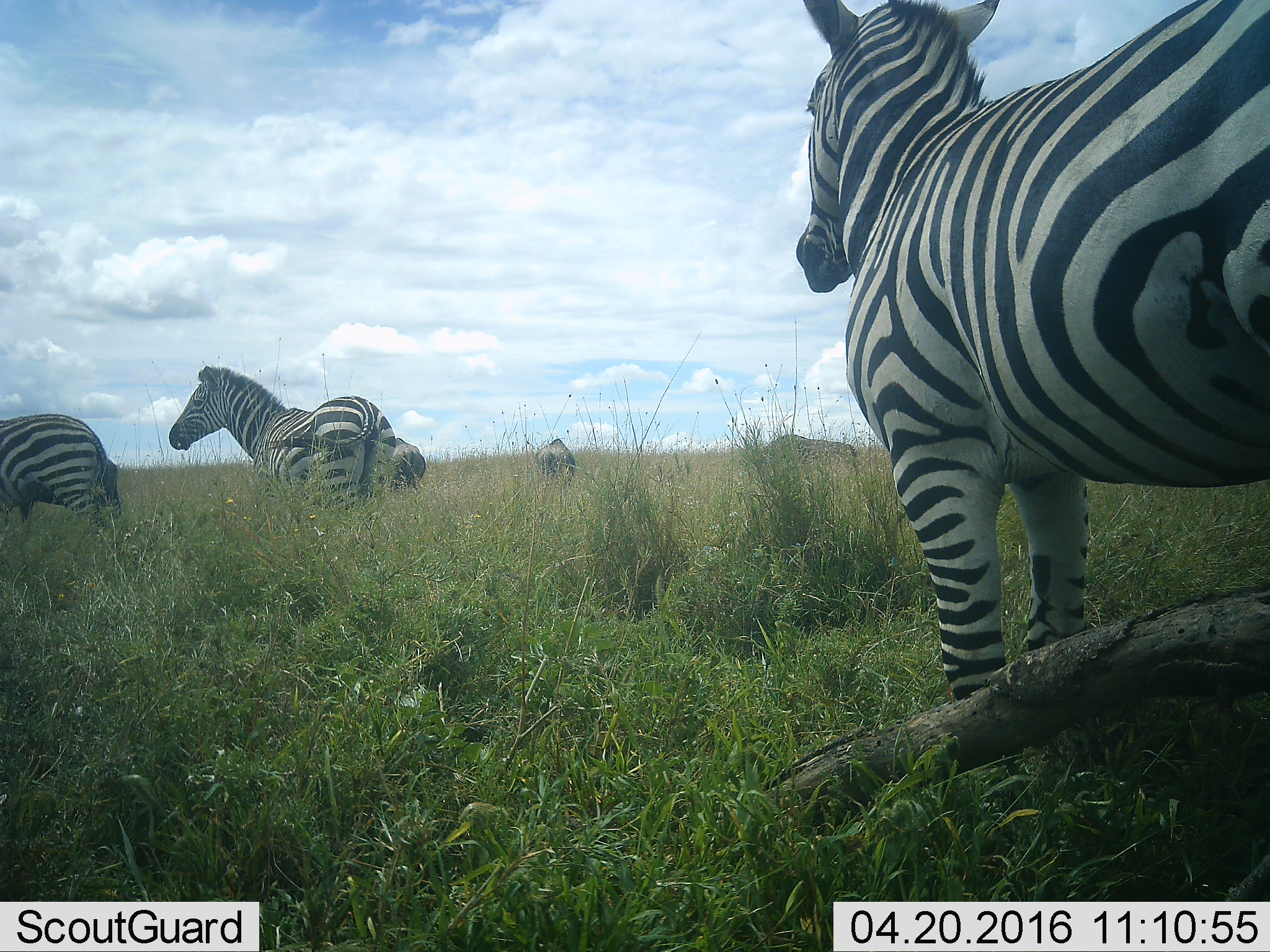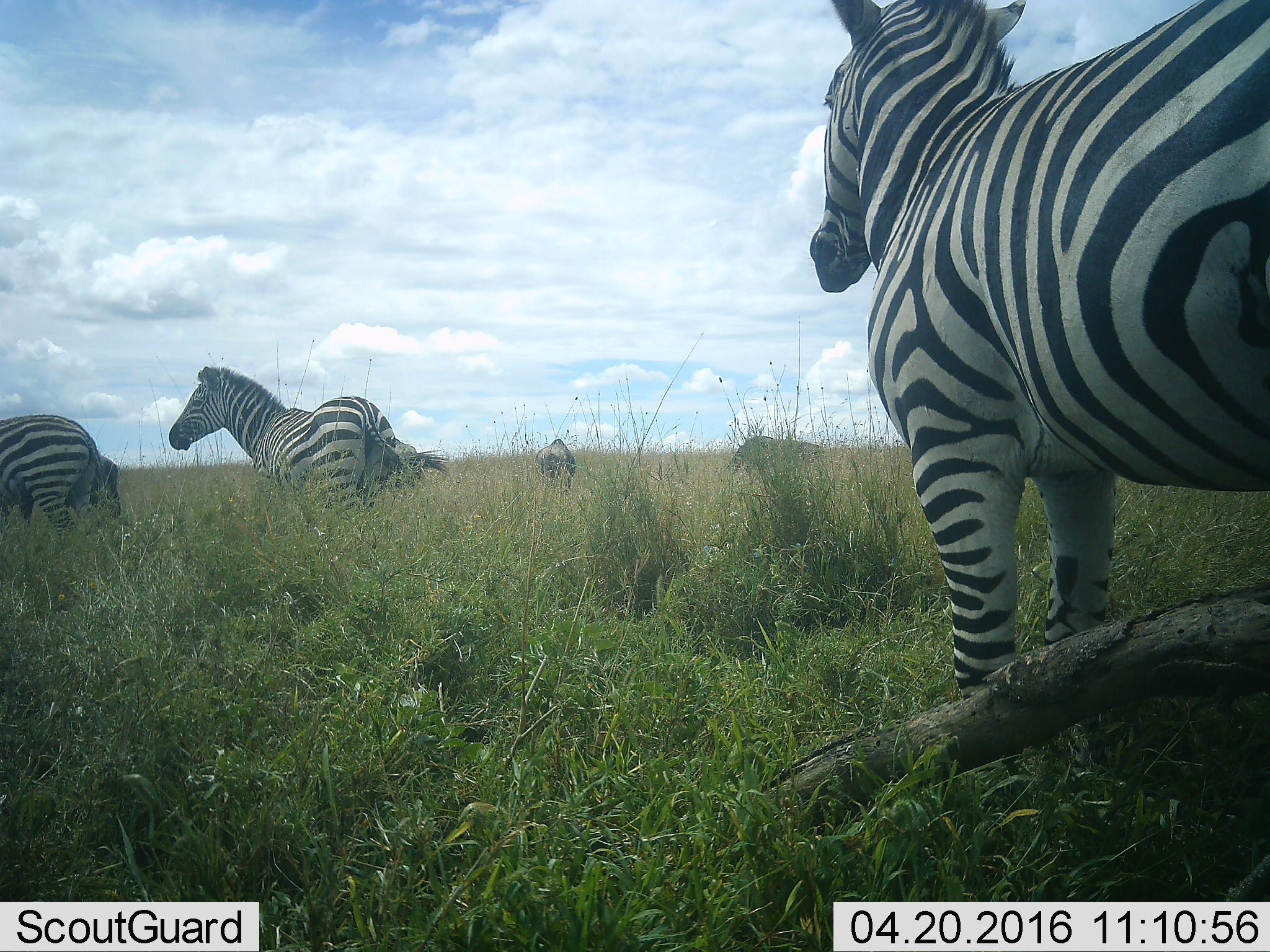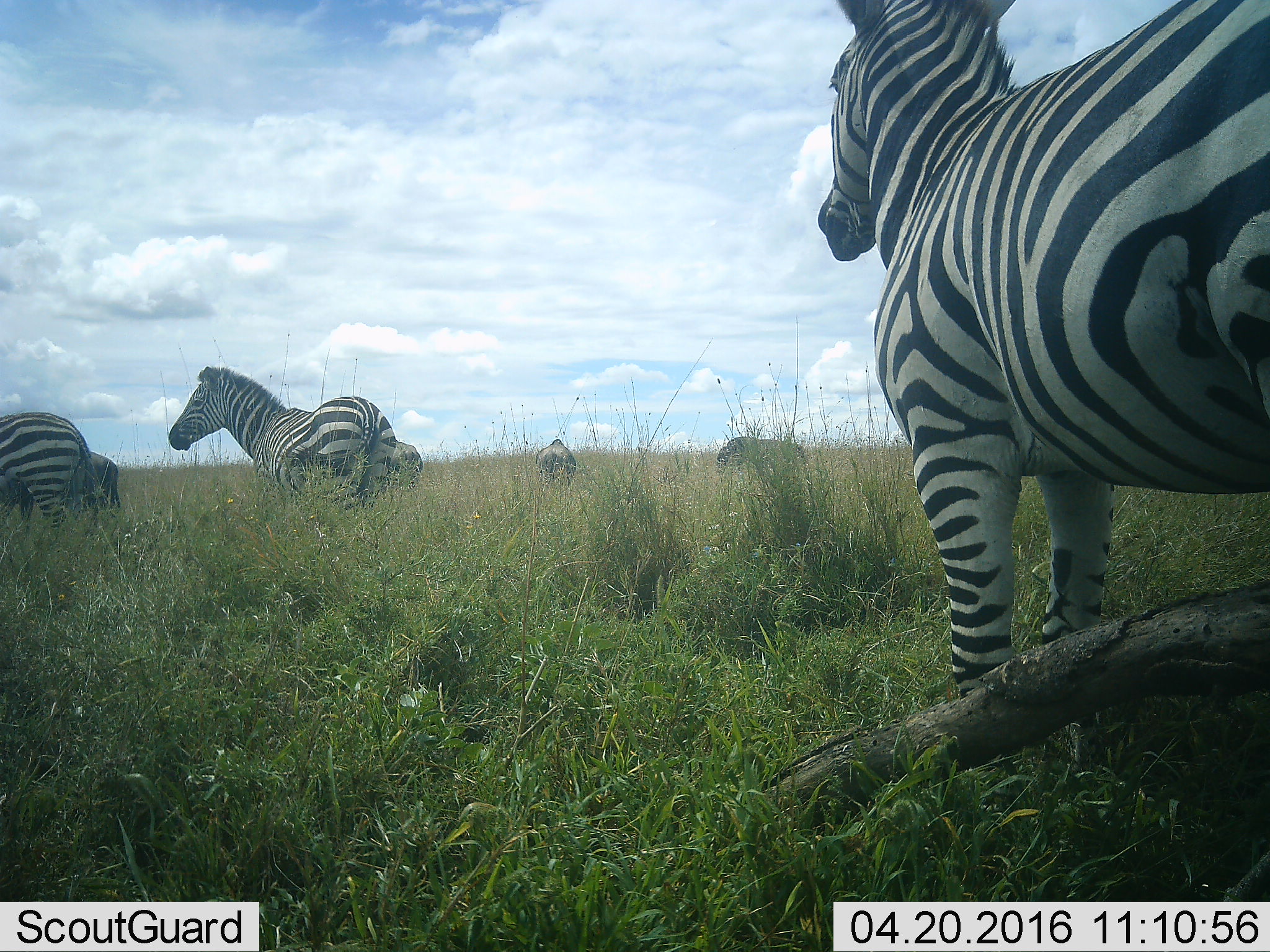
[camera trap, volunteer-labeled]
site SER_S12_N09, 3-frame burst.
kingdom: Animalia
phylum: Chordata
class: Mammalia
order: Perissodactyla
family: Equidae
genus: Equus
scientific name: Equus quagga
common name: plains zebra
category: zebraplains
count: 5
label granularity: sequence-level